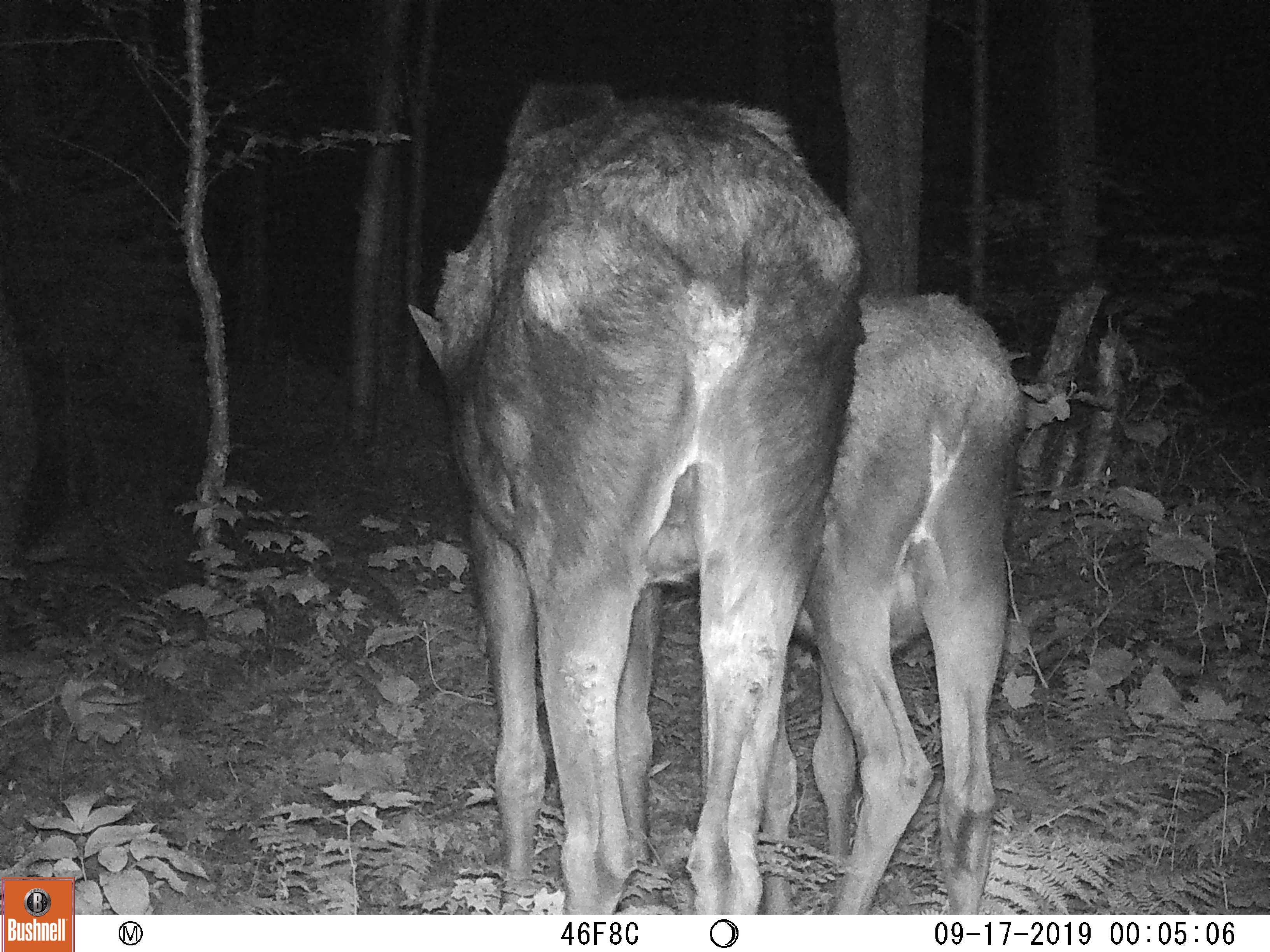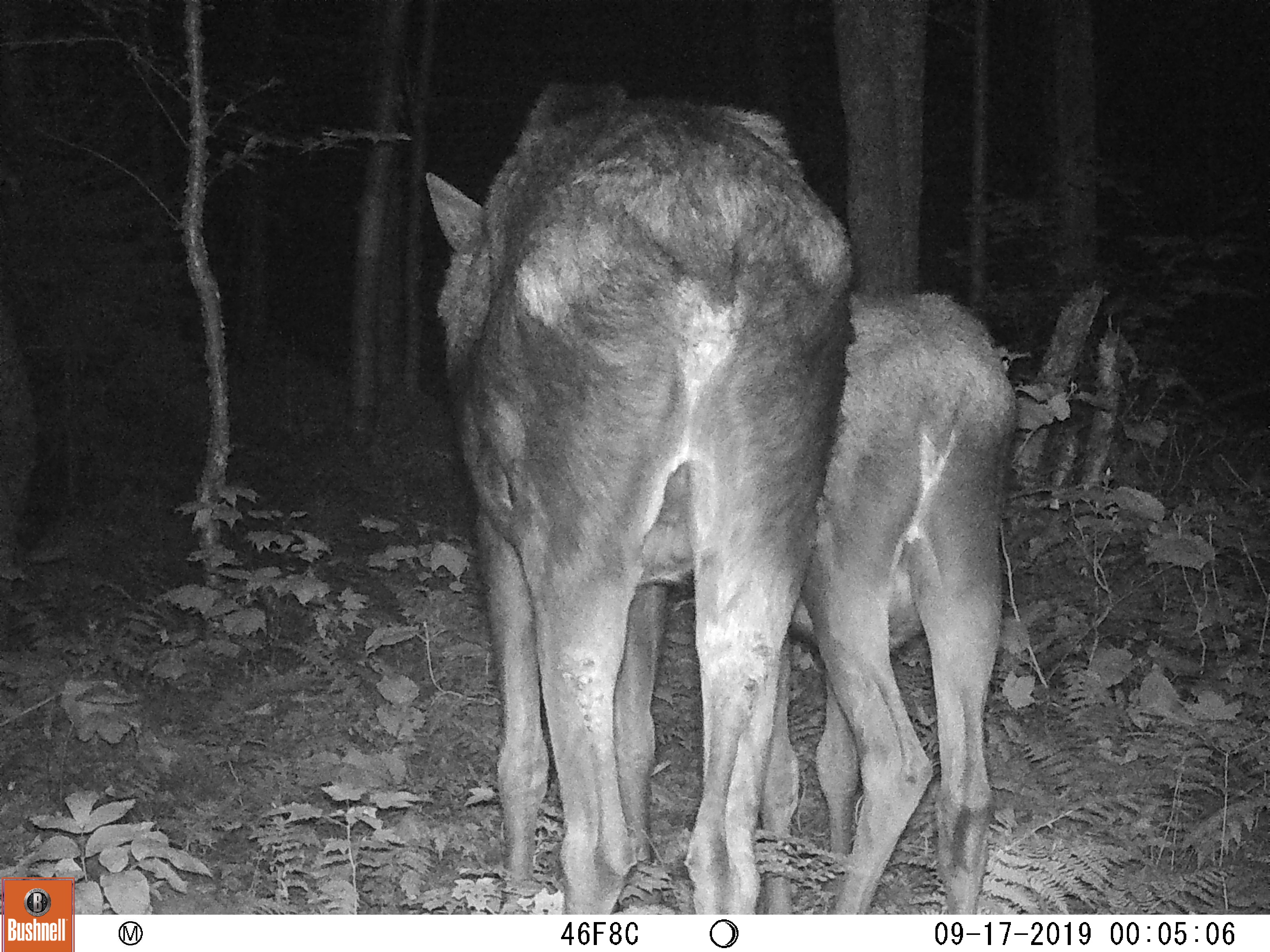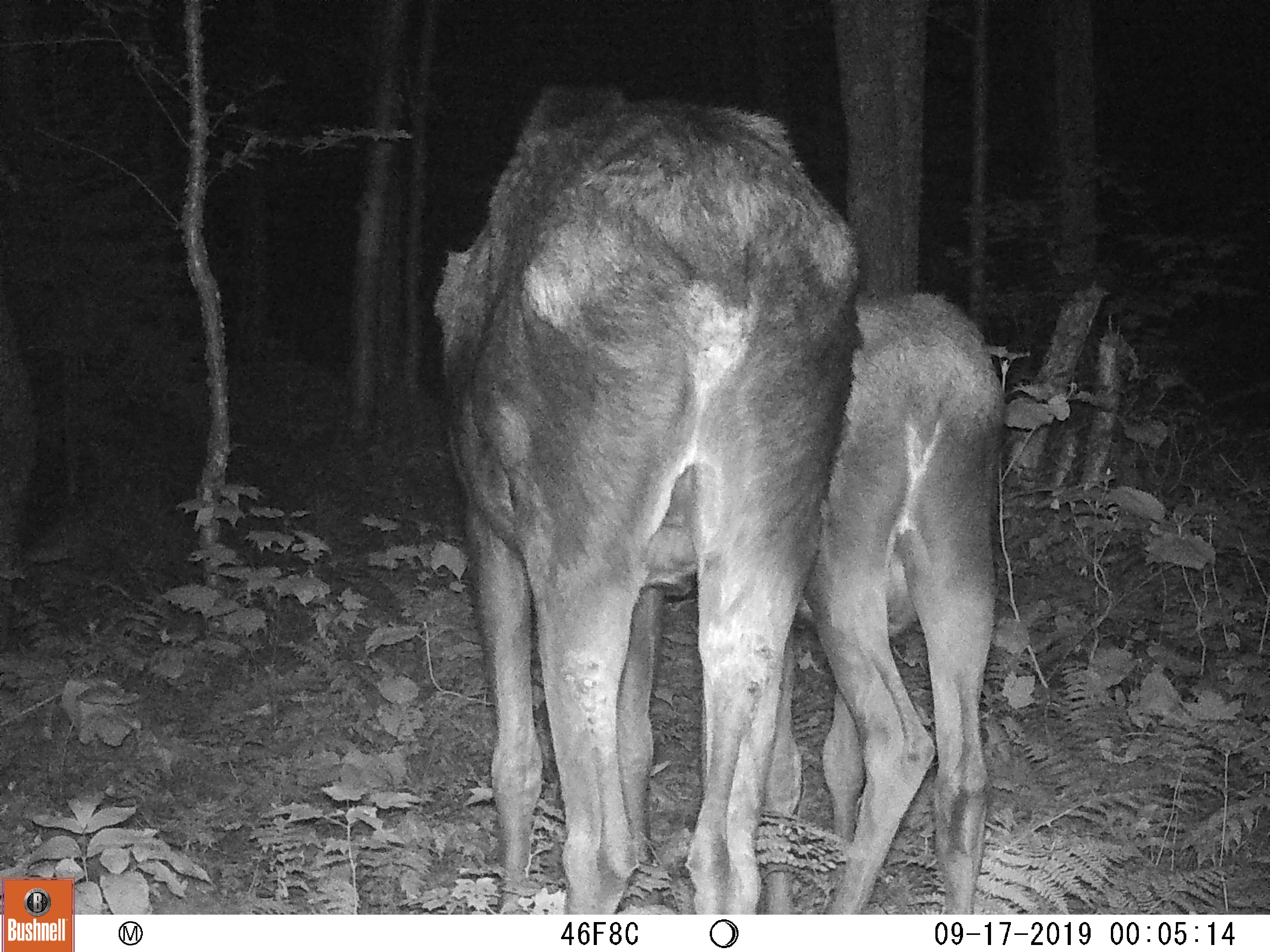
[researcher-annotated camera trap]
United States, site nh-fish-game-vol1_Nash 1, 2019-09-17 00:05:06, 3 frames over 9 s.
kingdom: Animalia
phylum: Chordata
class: Mammalia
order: Artiodactyla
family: Cervidae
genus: Alces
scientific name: Alces alces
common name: moose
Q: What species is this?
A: Moose (Alces alces).